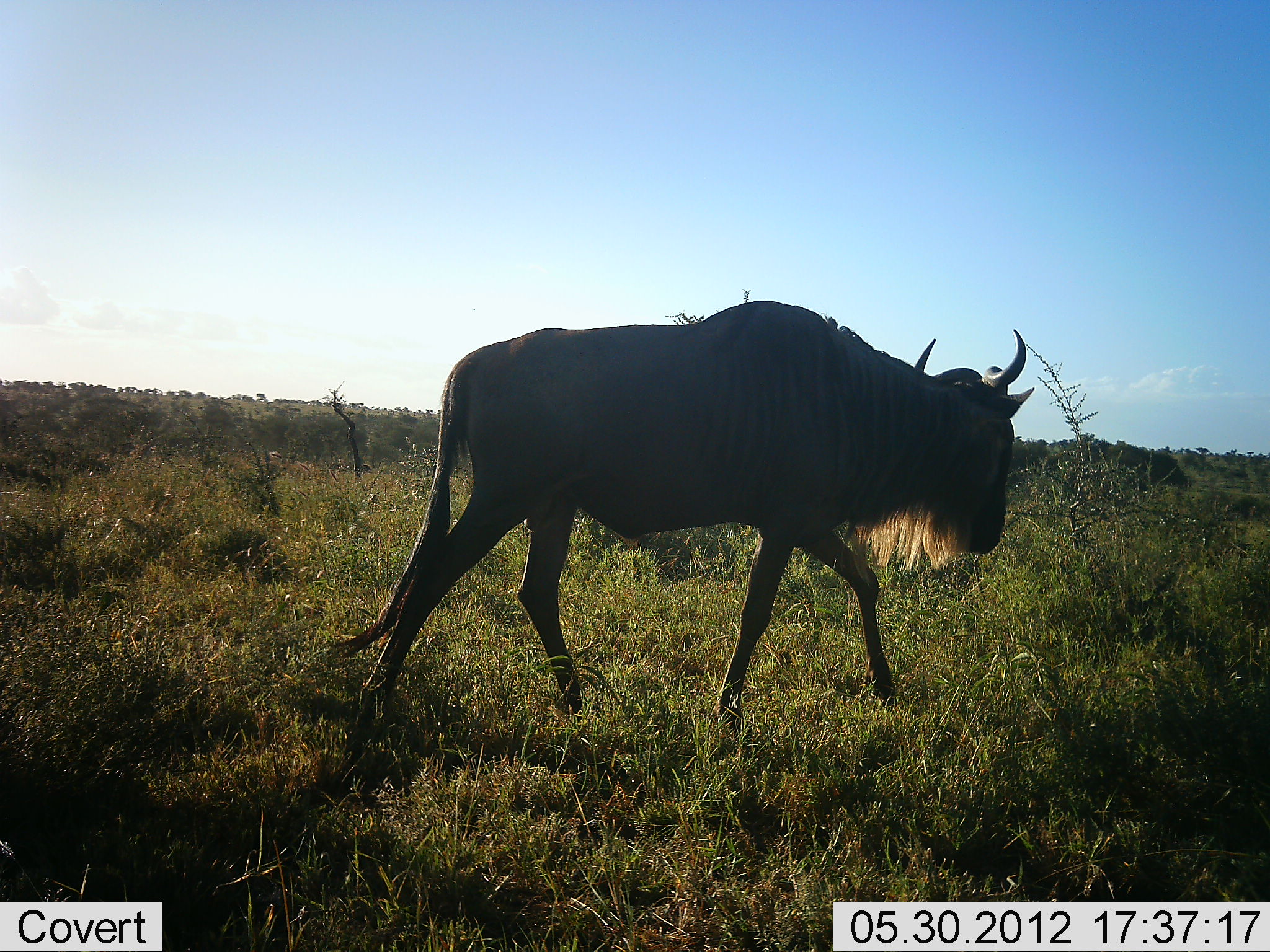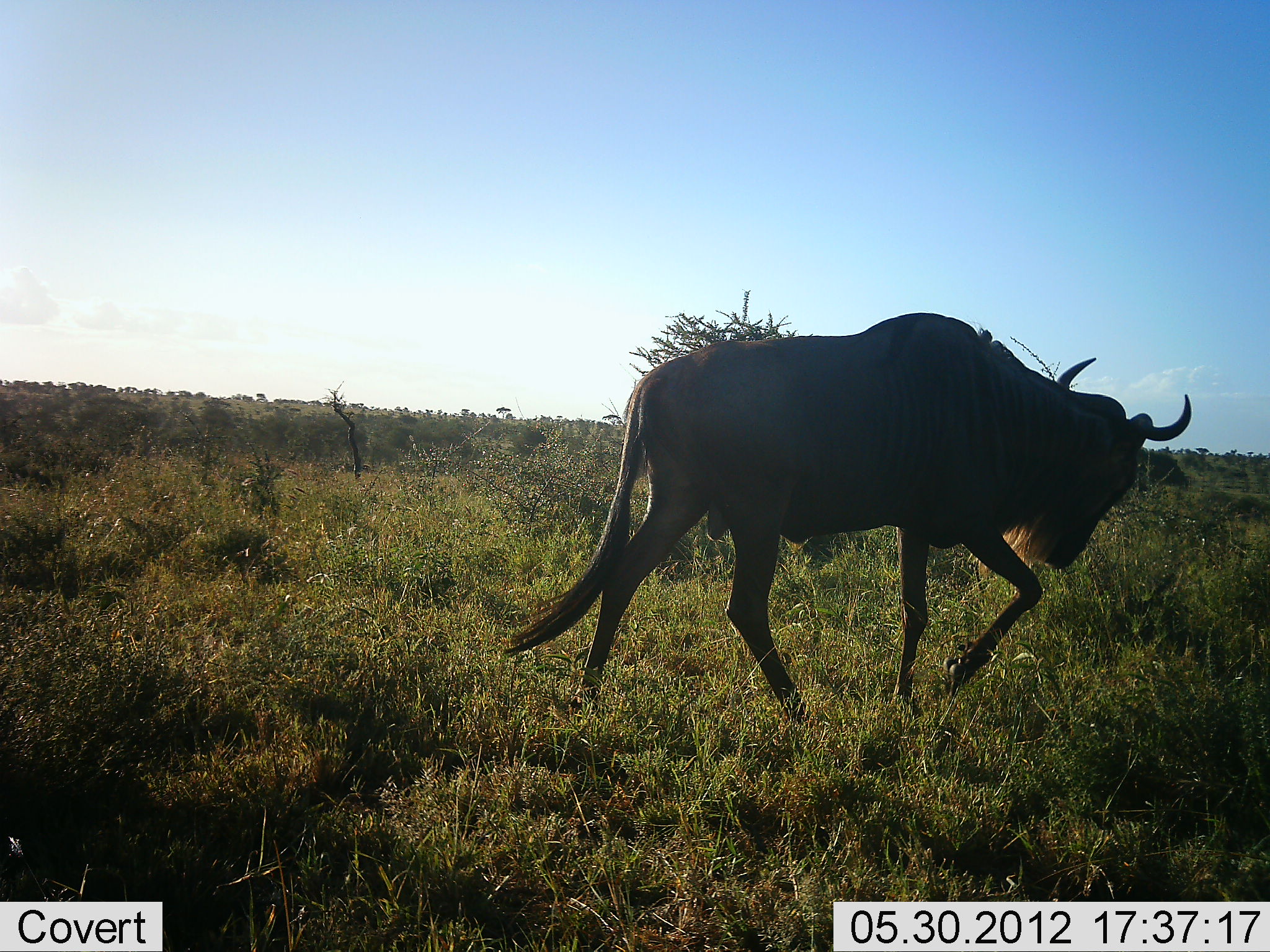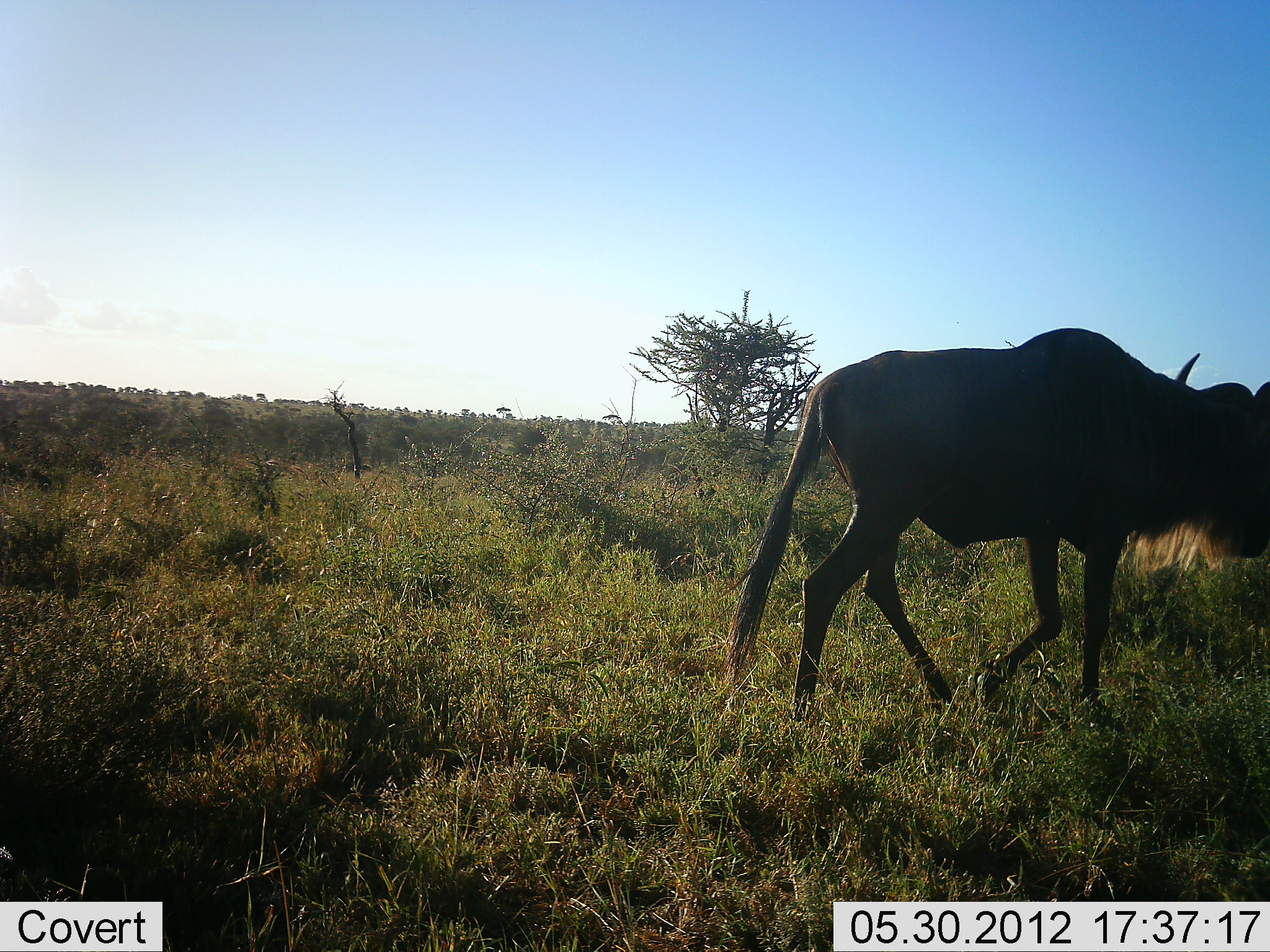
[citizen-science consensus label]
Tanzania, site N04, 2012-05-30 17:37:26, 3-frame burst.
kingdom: Animalia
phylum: Chordata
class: Mammalia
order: Artiodactyla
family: Bovidae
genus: Connochaetes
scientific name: Connochaetes taurinus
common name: blue wildebeest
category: wildebeest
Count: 1.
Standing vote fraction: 0%.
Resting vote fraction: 0%.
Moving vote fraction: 100%.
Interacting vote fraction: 0%.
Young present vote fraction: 0%.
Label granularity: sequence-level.